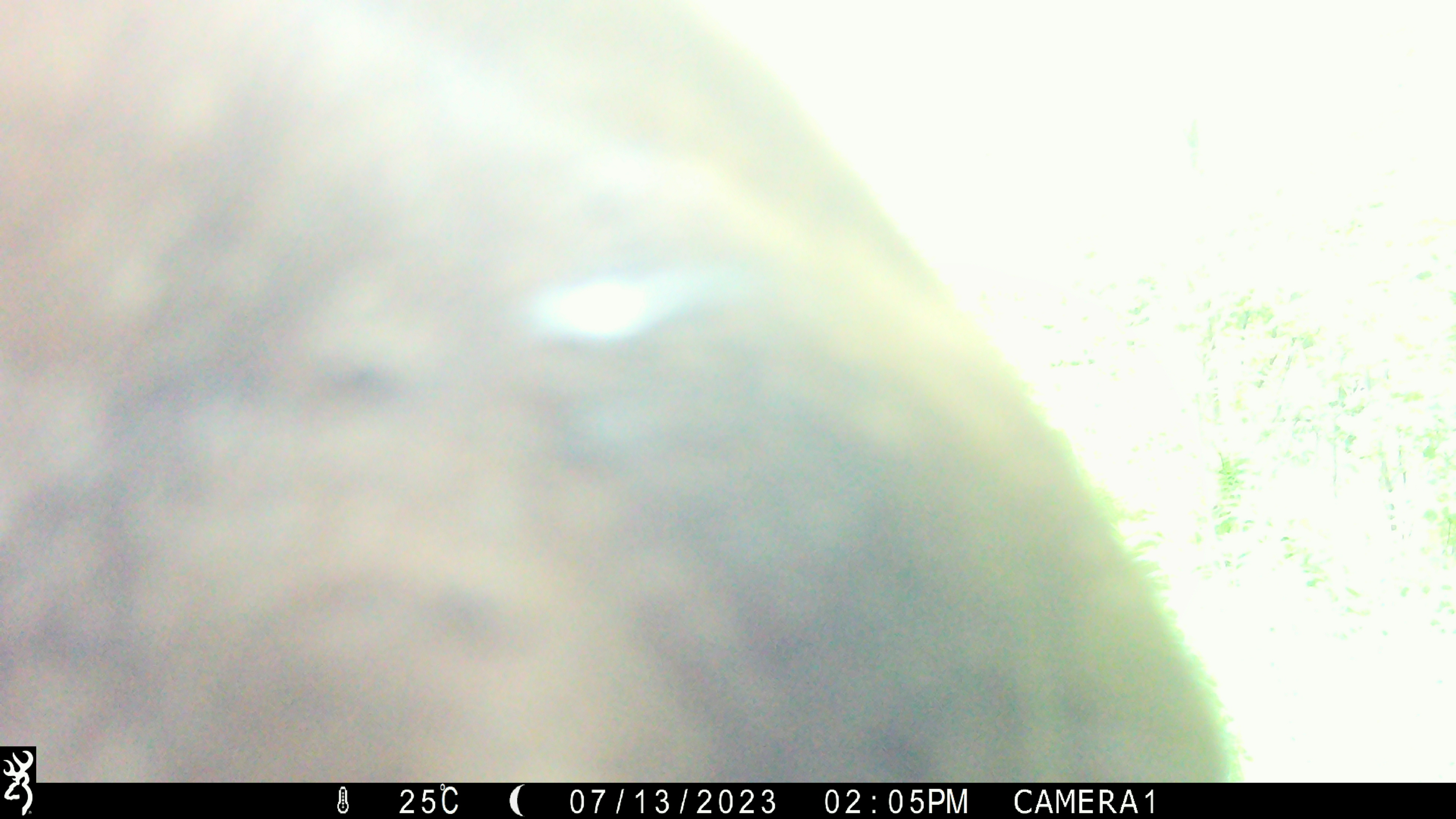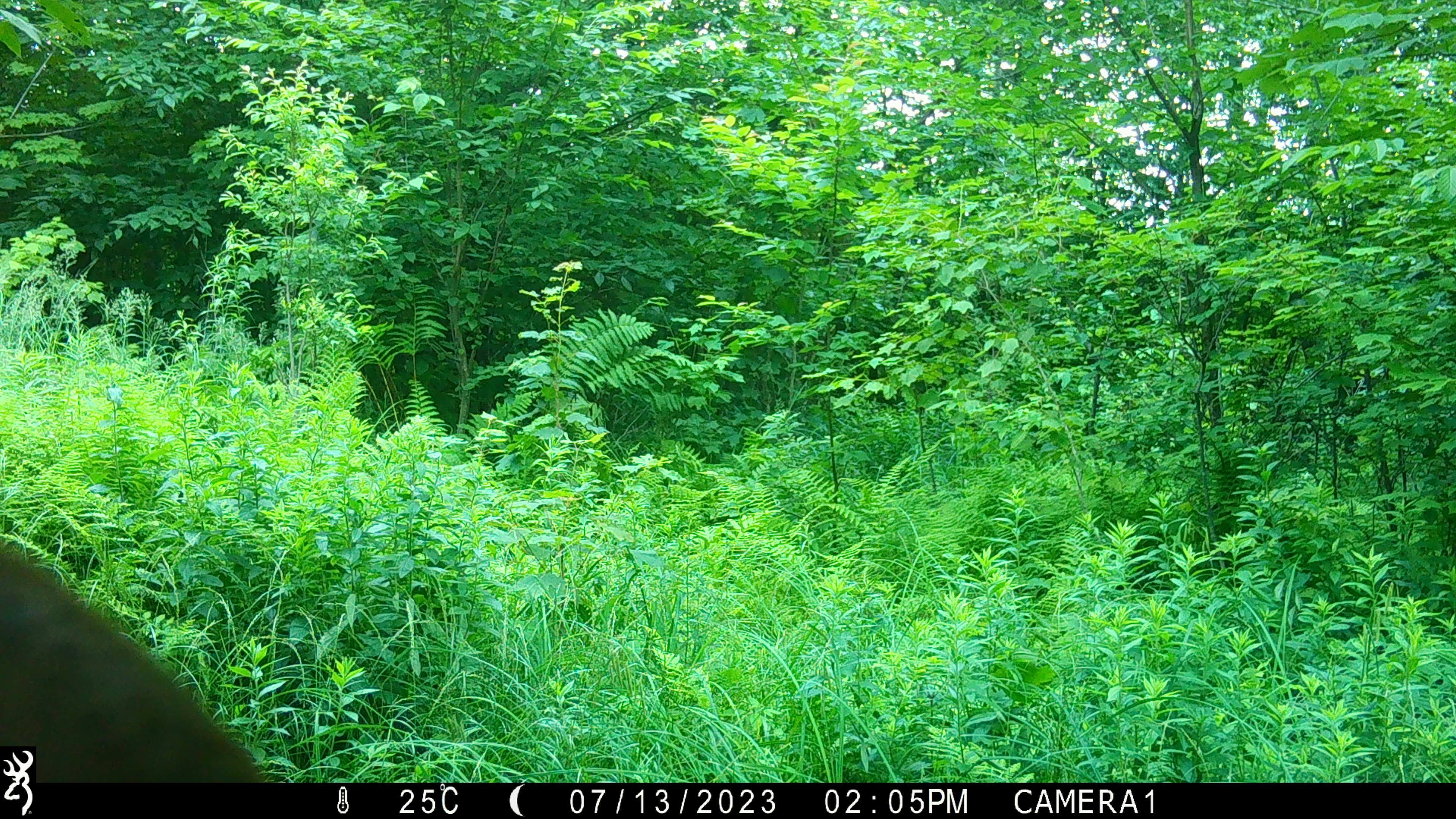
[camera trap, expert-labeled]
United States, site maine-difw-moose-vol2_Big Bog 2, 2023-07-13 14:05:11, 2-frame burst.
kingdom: Animalia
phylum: Chordata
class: Mammalia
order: Artiodactyla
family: Cervidae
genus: Alces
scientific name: Alces alces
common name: moose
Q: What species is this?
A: Moose (Alces alces).